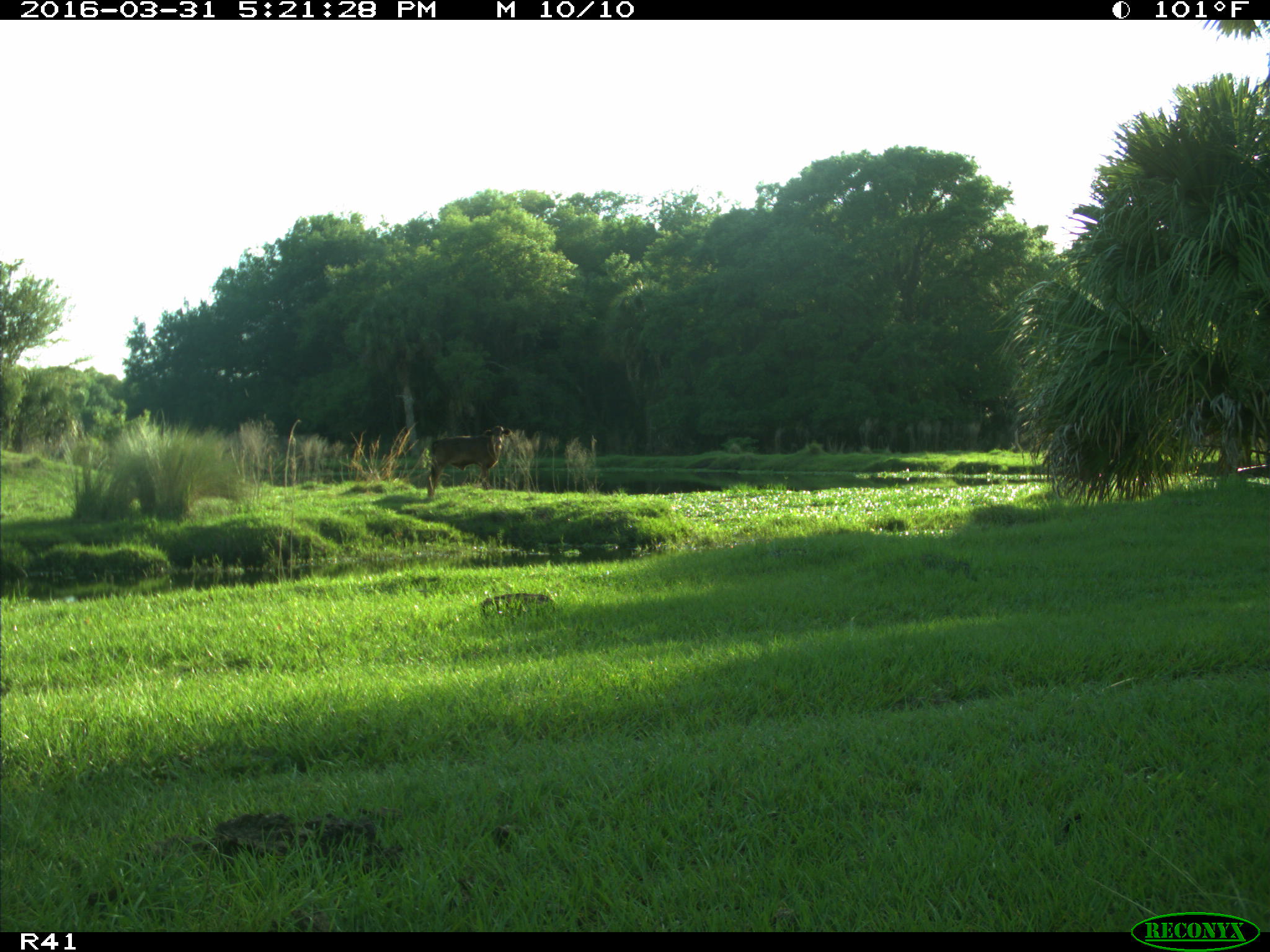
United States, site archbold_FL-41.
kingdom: Animalia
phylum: Chordata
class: Mammalia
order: Artiodactyla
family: Bovidae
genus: Bos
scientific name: Bos taurus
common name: domestic cow